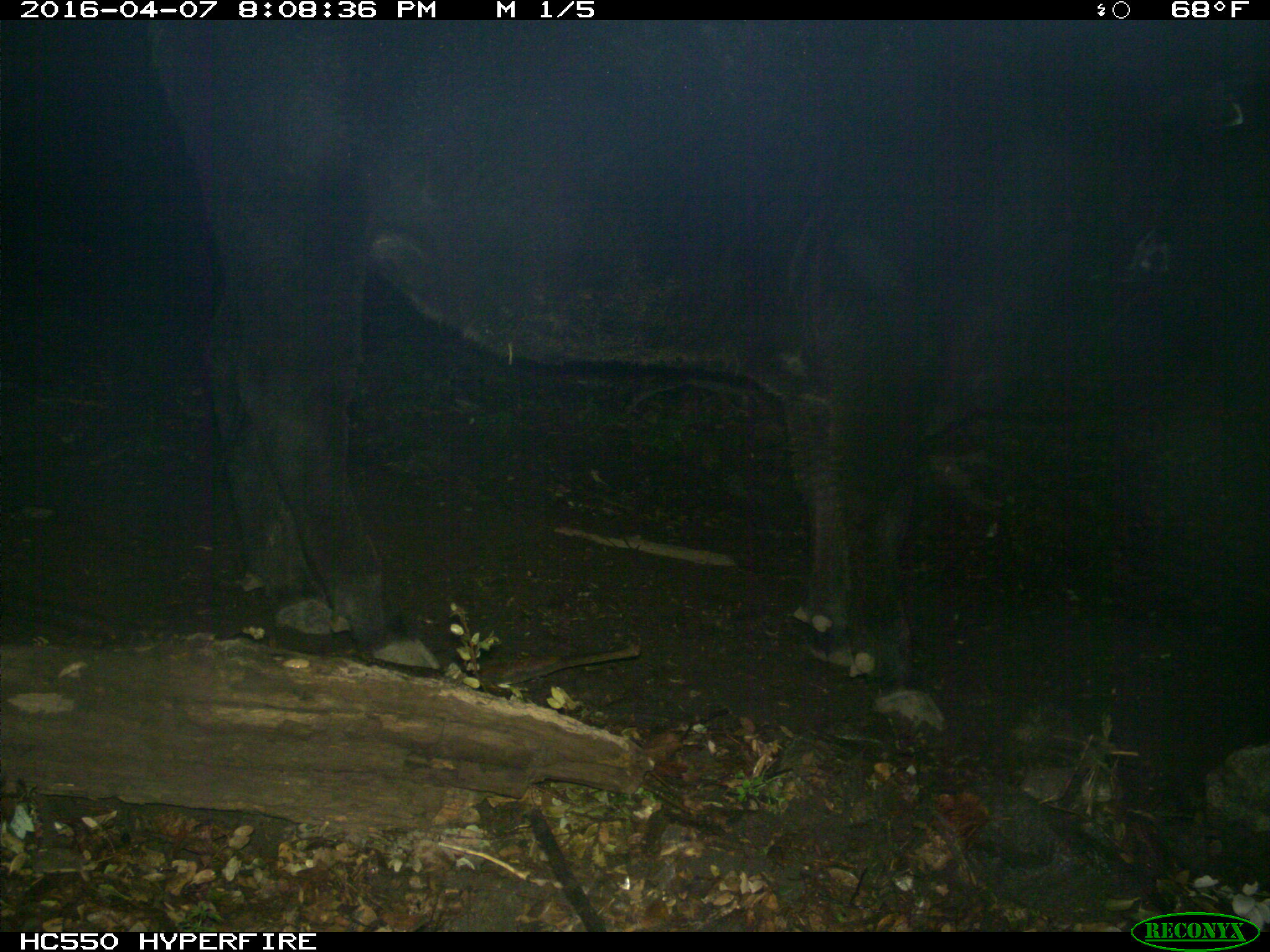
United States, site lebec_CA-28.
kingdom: Animalia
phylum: Chordata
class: Mammalia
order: Artiodactyla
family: Bovidae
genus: Bos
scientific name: Bos taurus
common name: domestic cow